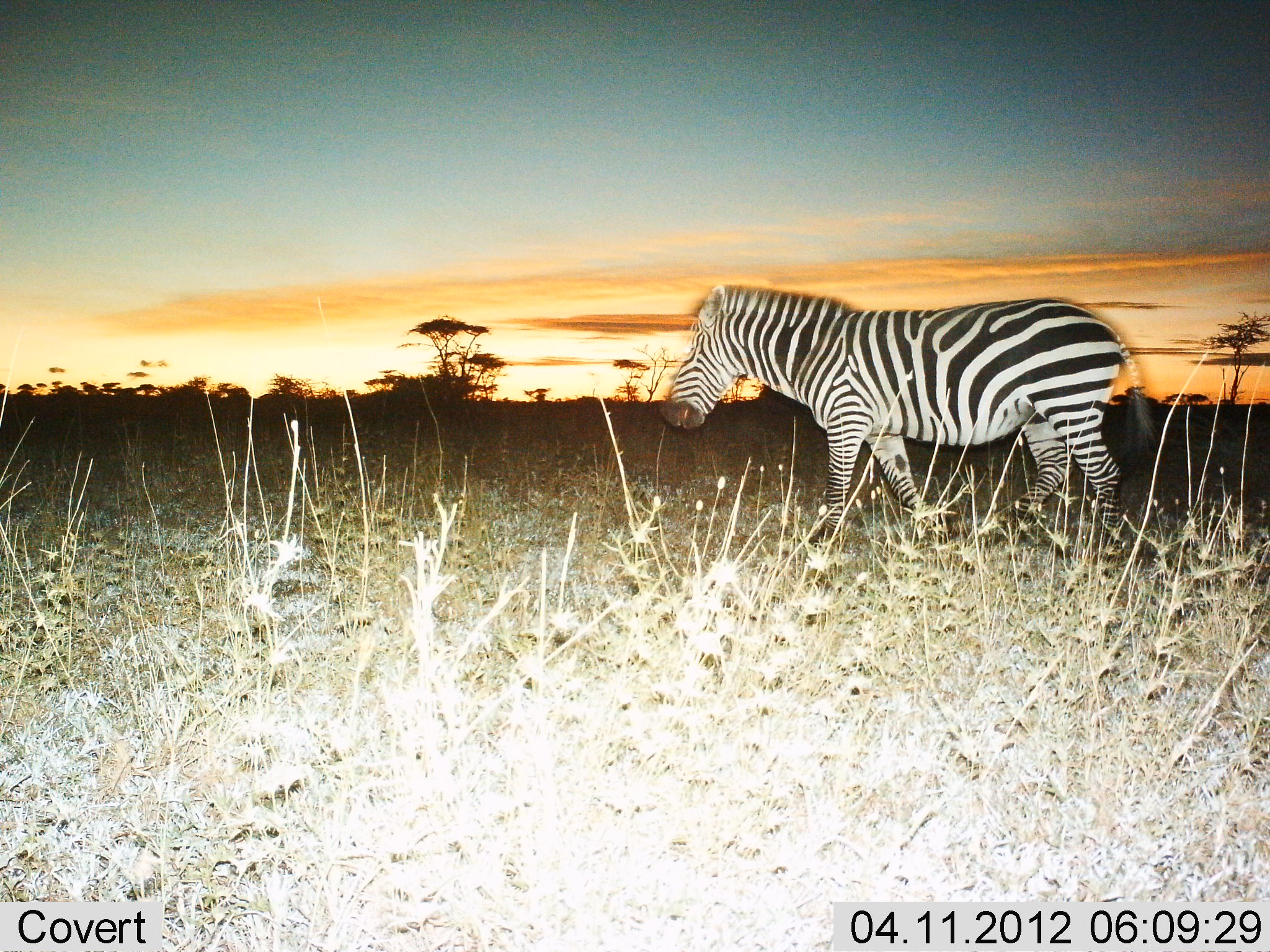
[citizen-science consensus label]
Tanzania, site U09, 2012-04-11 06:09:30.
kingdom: Animalia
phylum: Chordata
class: Mammalia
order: Perissodactyla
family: Equidae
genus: Equus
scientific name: Equus quagga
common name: plains zebra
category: zebra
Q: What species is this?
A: Zebra (plains zebra) (Equus quagga).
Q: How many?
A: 1.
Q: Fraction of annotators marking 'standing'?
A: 19%.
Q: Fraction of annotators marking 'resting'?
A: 0%.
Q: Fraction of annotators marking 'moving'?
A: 81%.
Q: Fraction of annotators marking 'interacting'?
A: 0%.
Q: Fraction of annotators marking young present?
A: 0%.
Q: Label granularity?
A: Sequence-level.